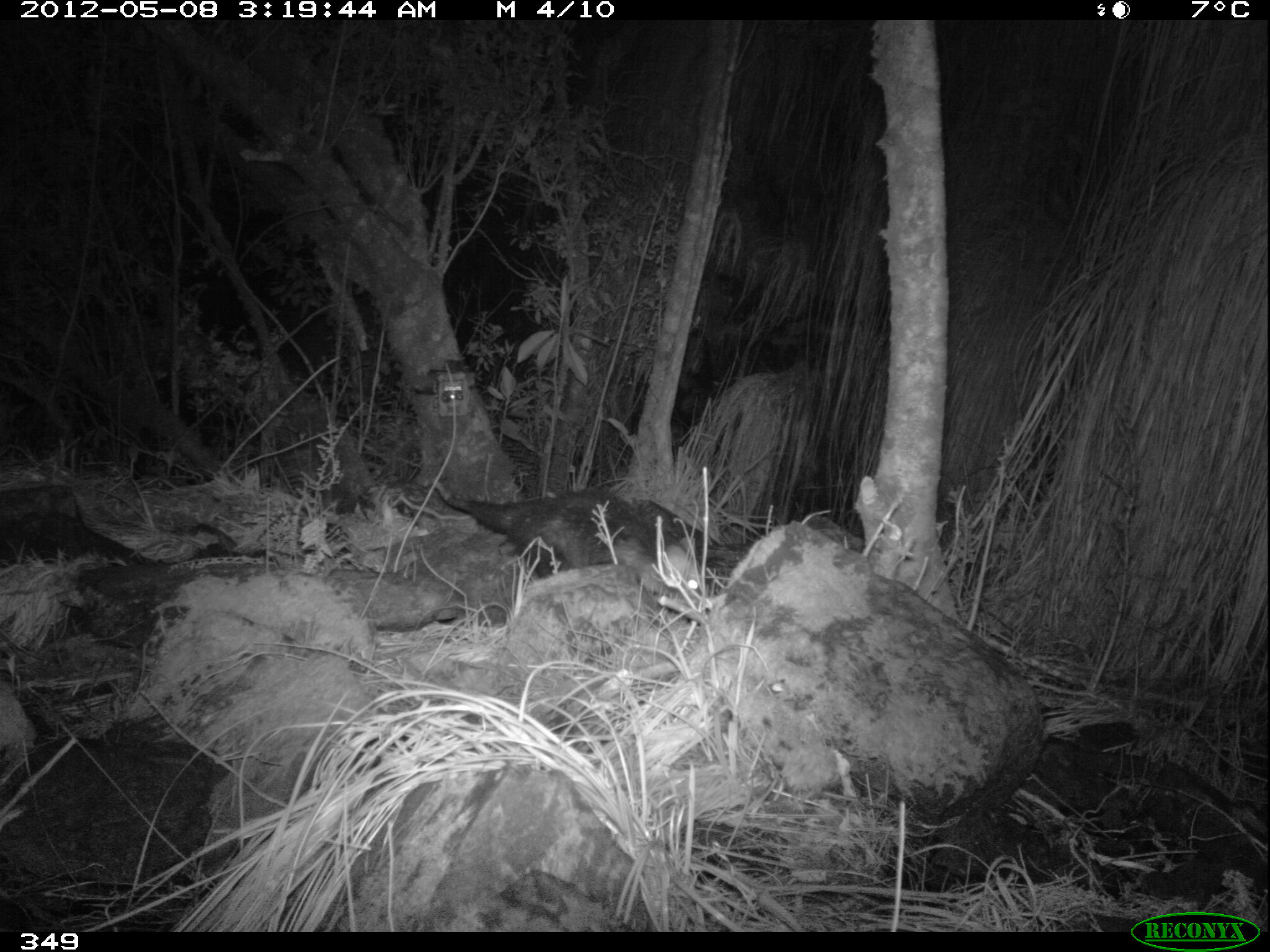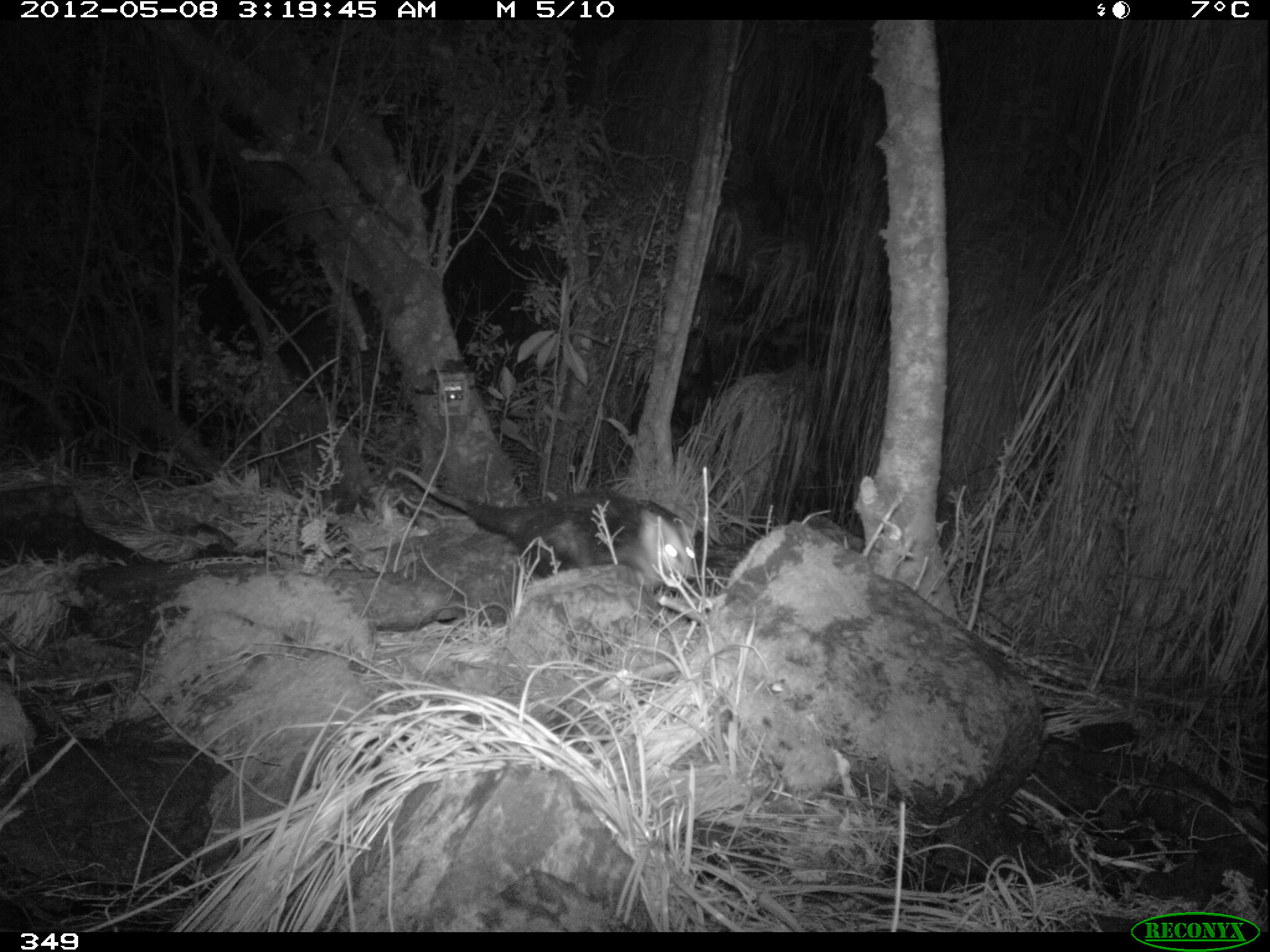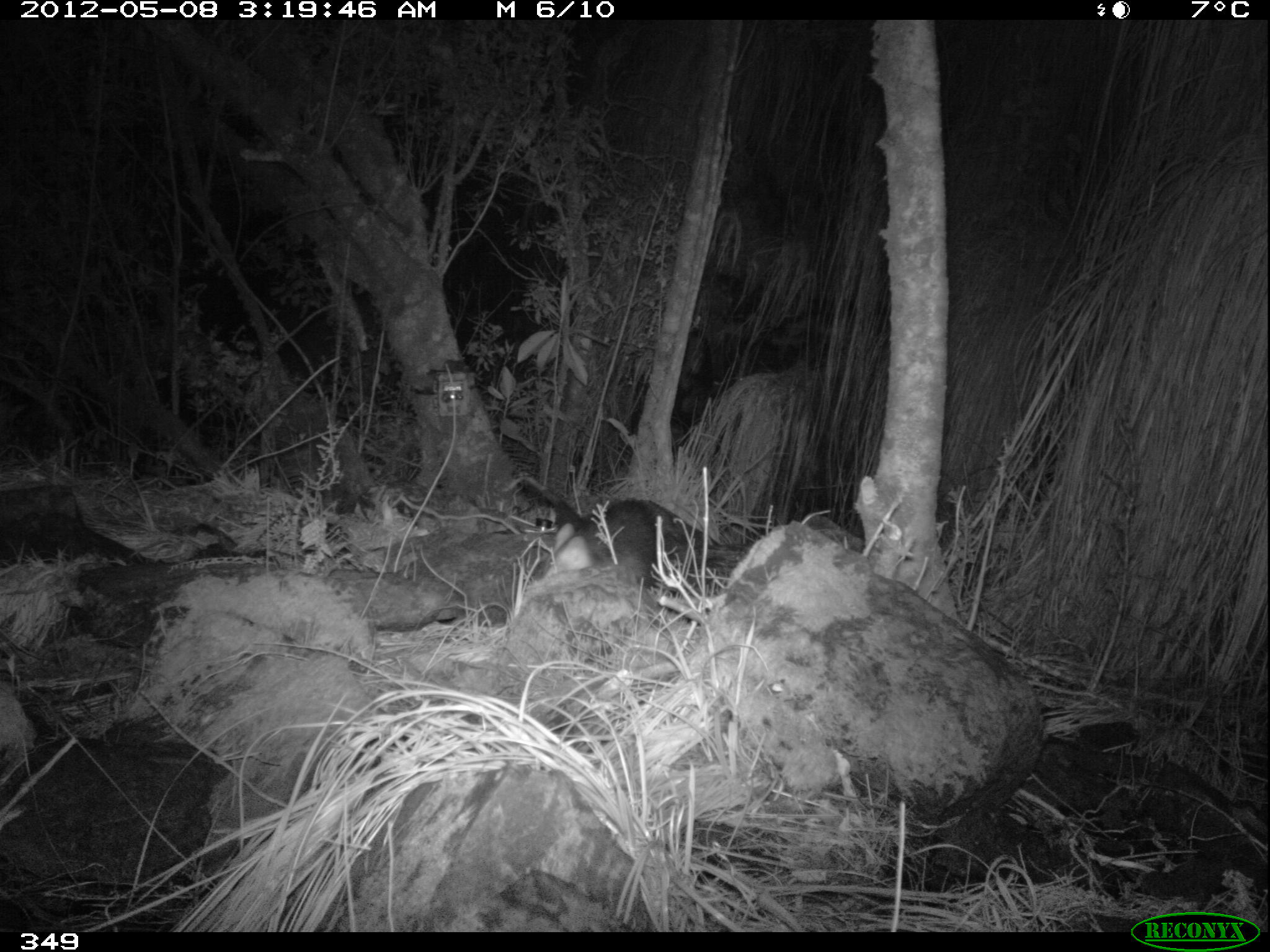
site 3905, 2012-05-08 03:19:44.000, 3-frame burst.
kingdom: Animalia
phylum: Chordata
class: Mammalia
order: Didelphimorphia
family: Didelphidae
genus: Didelphis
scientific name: Didelphis pernigra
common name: andean white-eared opossum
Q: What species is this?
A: Didelphis pernigra (andean white-eared opossum).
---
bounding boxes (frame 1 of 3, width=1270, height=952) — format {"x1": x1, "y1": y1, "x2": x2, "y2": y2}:
didelphis pernigra: {"x1": 432, "y1": 481, "x2": 708, "y2": 610}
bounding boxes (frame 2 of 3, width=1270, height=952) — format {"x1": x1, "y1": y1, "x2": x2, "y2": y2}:
didelphis pernigra: {"x1": 386, "y1": 466, "x2": 700, "y2": 589}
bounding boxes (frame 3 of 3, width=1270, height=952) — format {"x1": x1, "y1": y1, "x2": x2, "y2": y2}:
didelphis pernigra: {"x1": 502, "y1": 474, "x2": 713, "y2": 596}